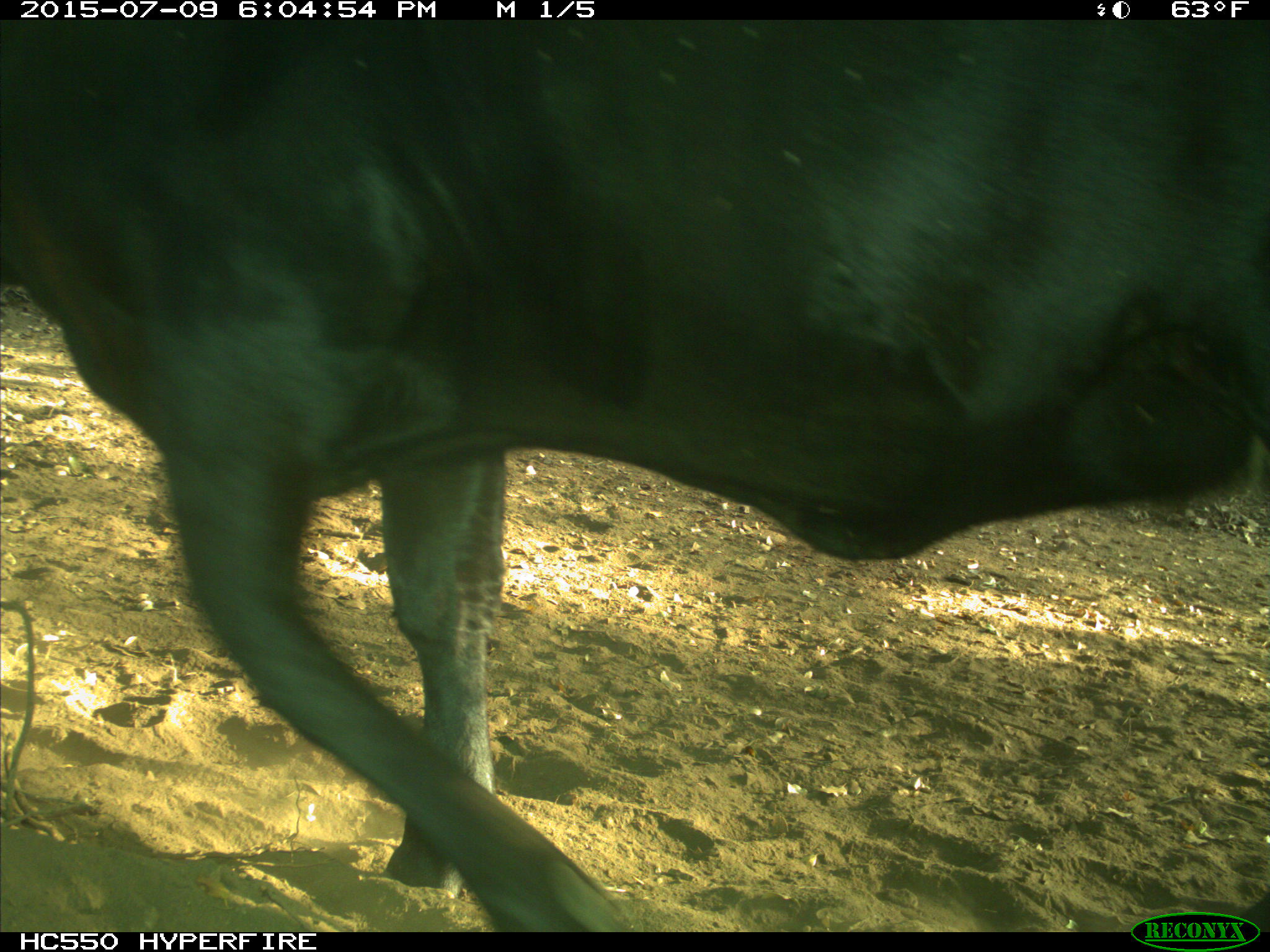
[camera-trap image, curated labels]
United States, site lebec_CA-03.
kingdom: Animalia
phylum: Chordata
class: Mammalia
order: Artiodactyla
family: Bovidae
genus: Bos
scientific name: Bos taurus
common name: domestic cow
Bos taurus (domestic cow).